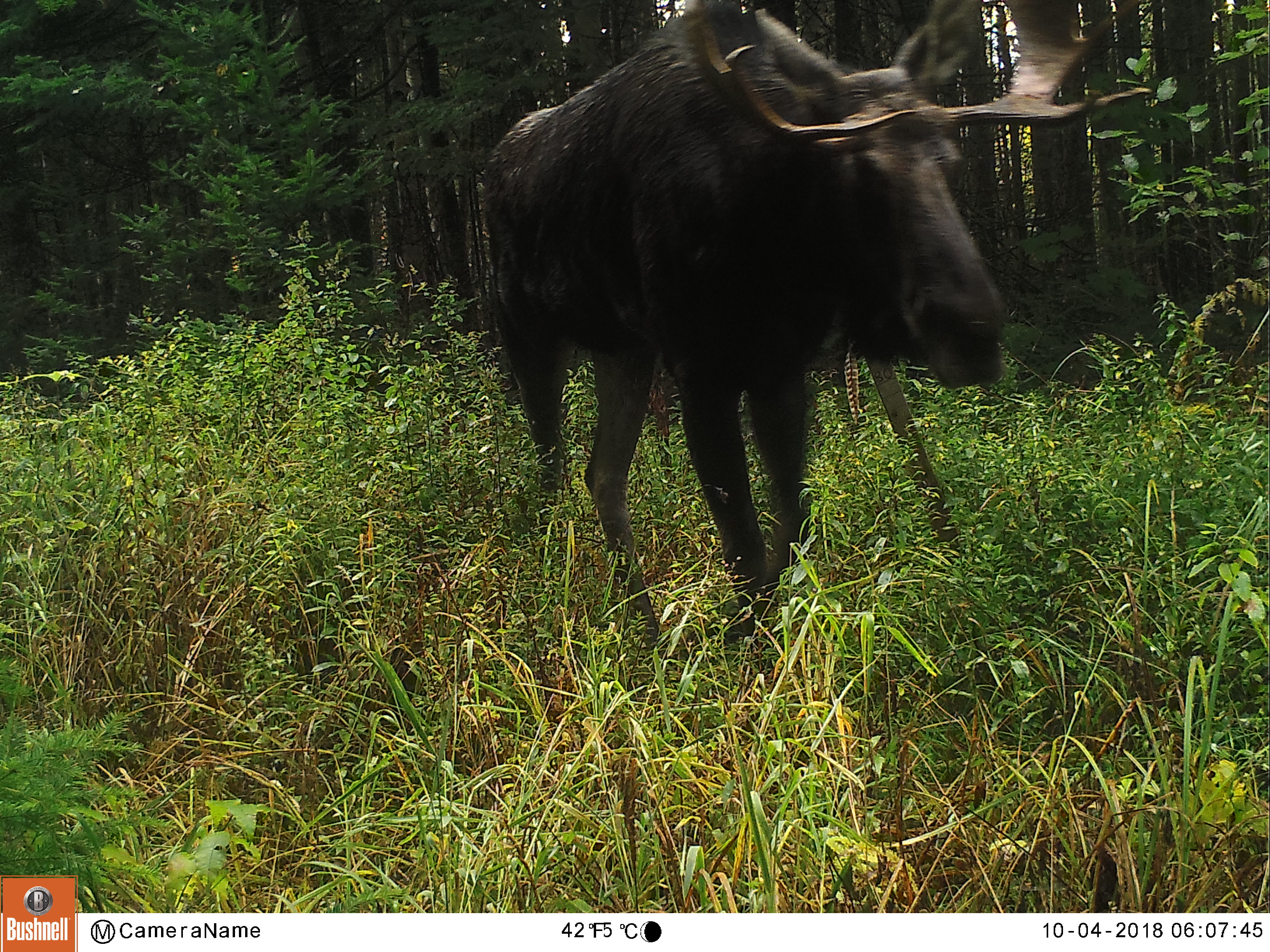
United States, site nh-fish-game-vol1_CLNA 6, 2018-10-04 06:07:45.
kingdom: Animalia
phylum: Chordata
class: Mammalia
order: Artiodactyla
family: Cervidae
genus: Alces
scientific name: Alces alces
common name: moose